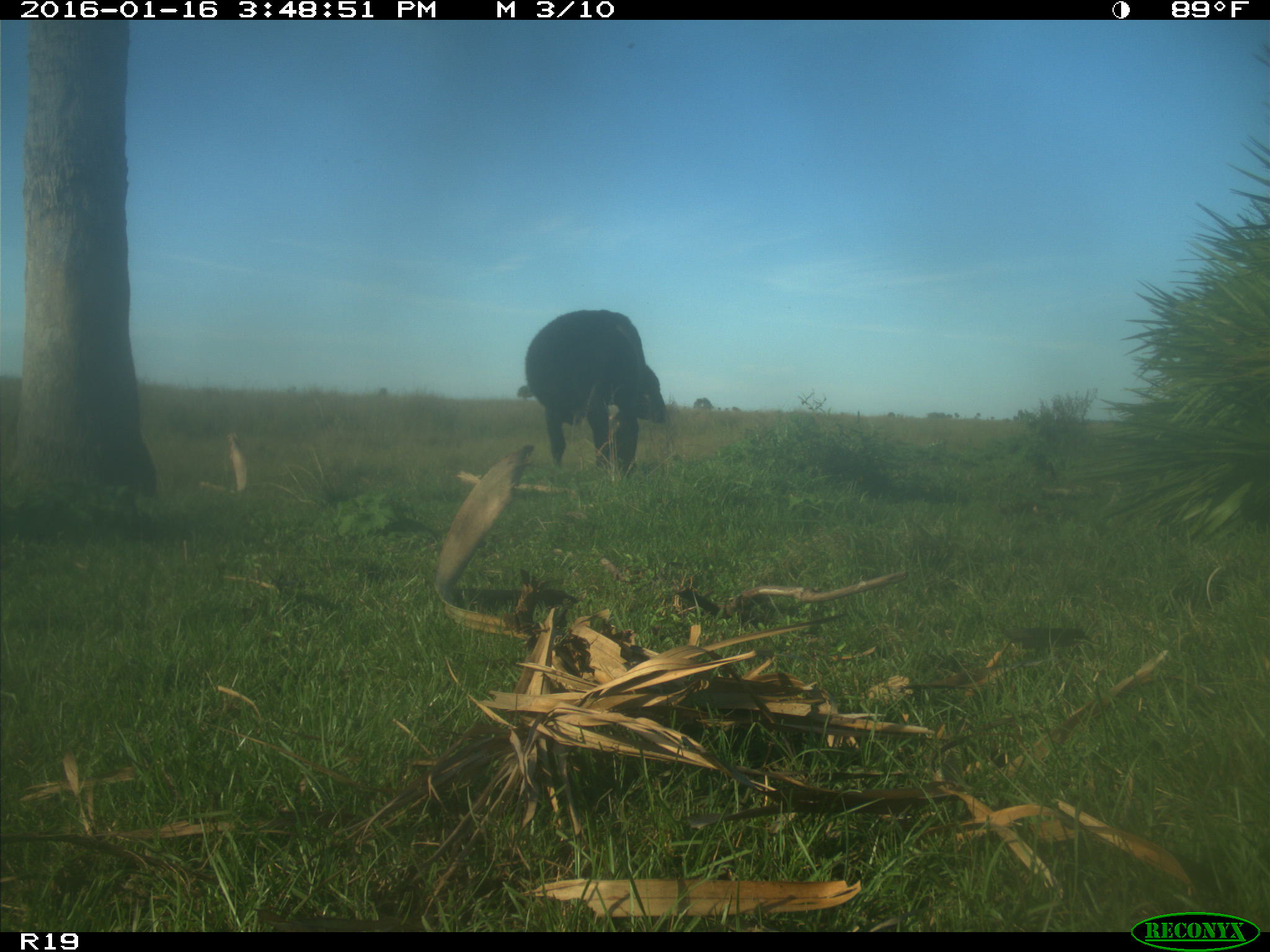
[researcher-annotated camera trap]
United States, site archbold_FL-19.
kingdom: Animalia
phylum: Chordata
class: Mammalia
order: Artiodactyla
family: Bovidae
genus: Bos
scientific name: Bos taurus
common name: domestic cow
Bos taurus (domestic cow).